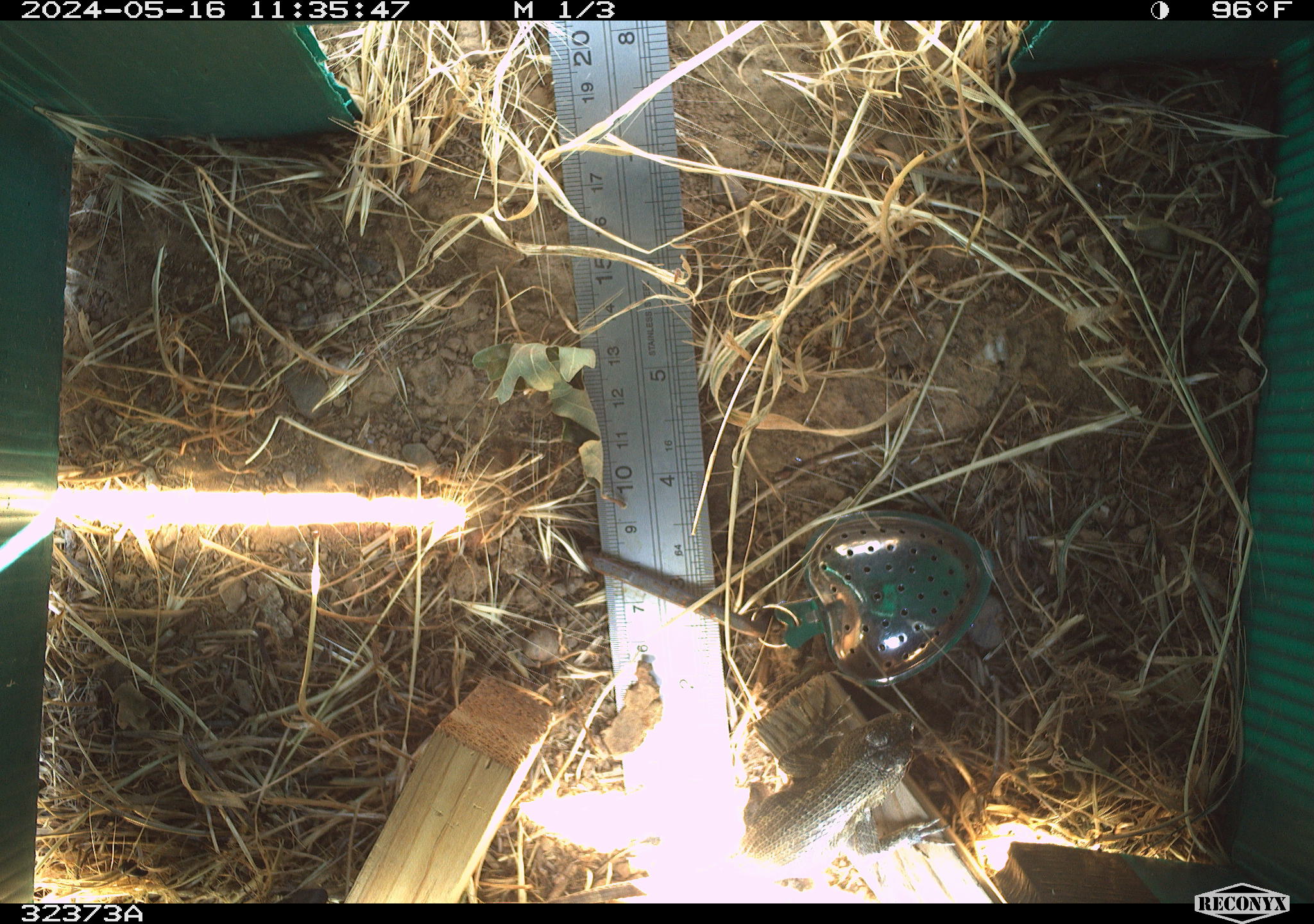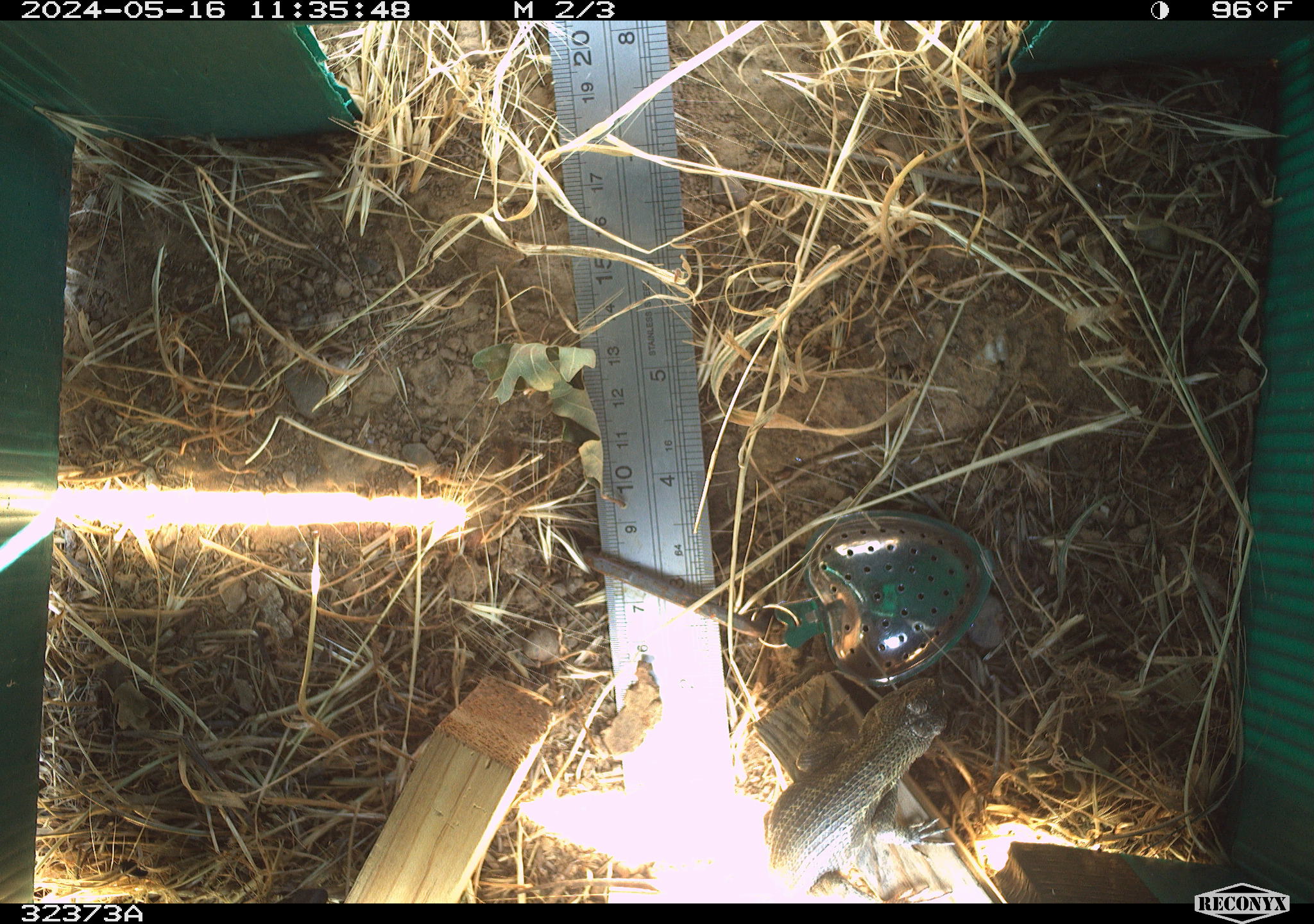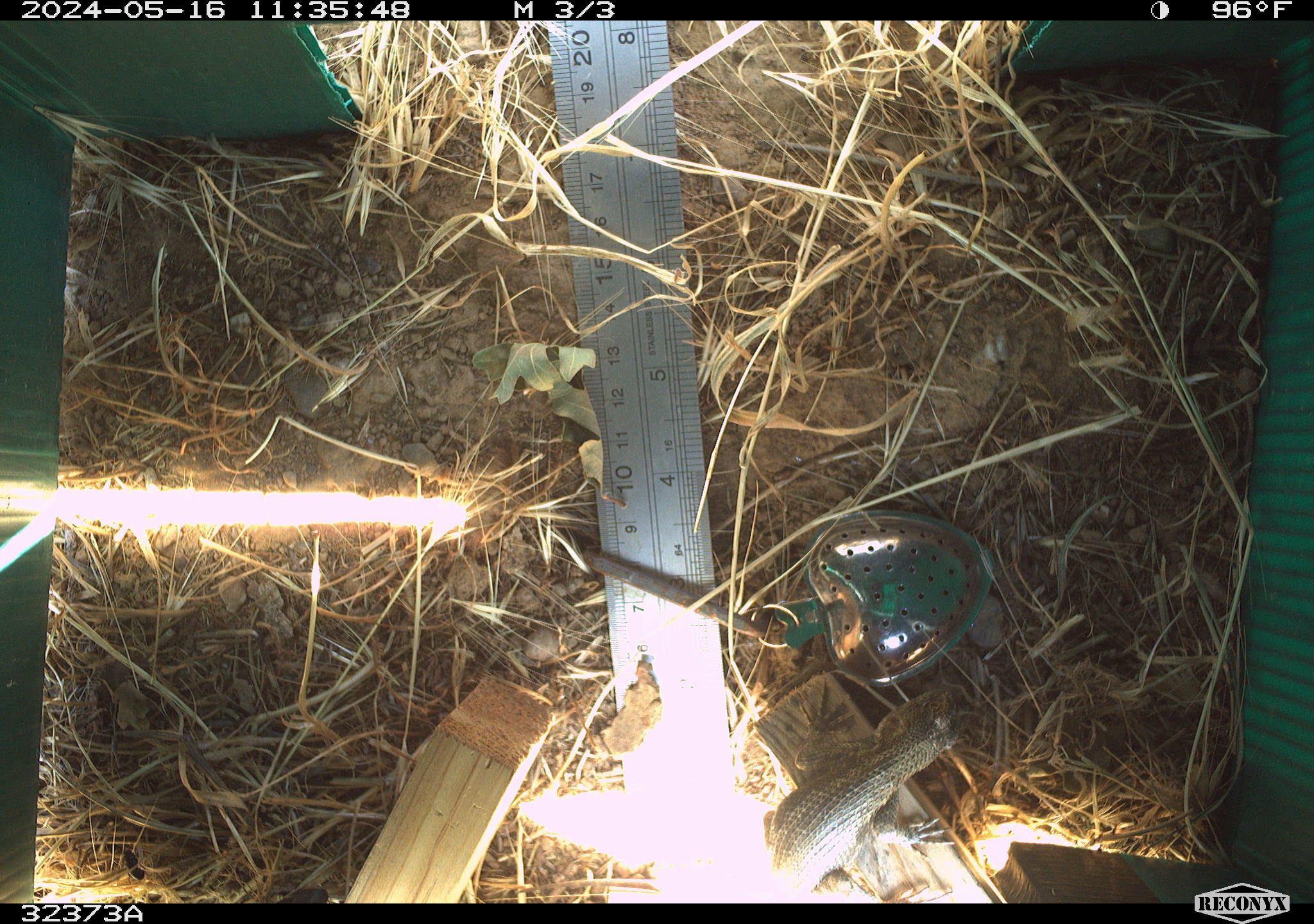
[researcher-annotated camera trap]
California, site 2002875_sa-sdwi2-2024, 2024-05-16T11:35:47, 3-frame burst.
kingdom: Animalia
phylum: Chordata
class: Reptilia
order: Squamata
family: Phrynosomatidae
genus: Sceloporus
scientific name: Sceloporus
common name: spiny lizards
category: sceloporus species